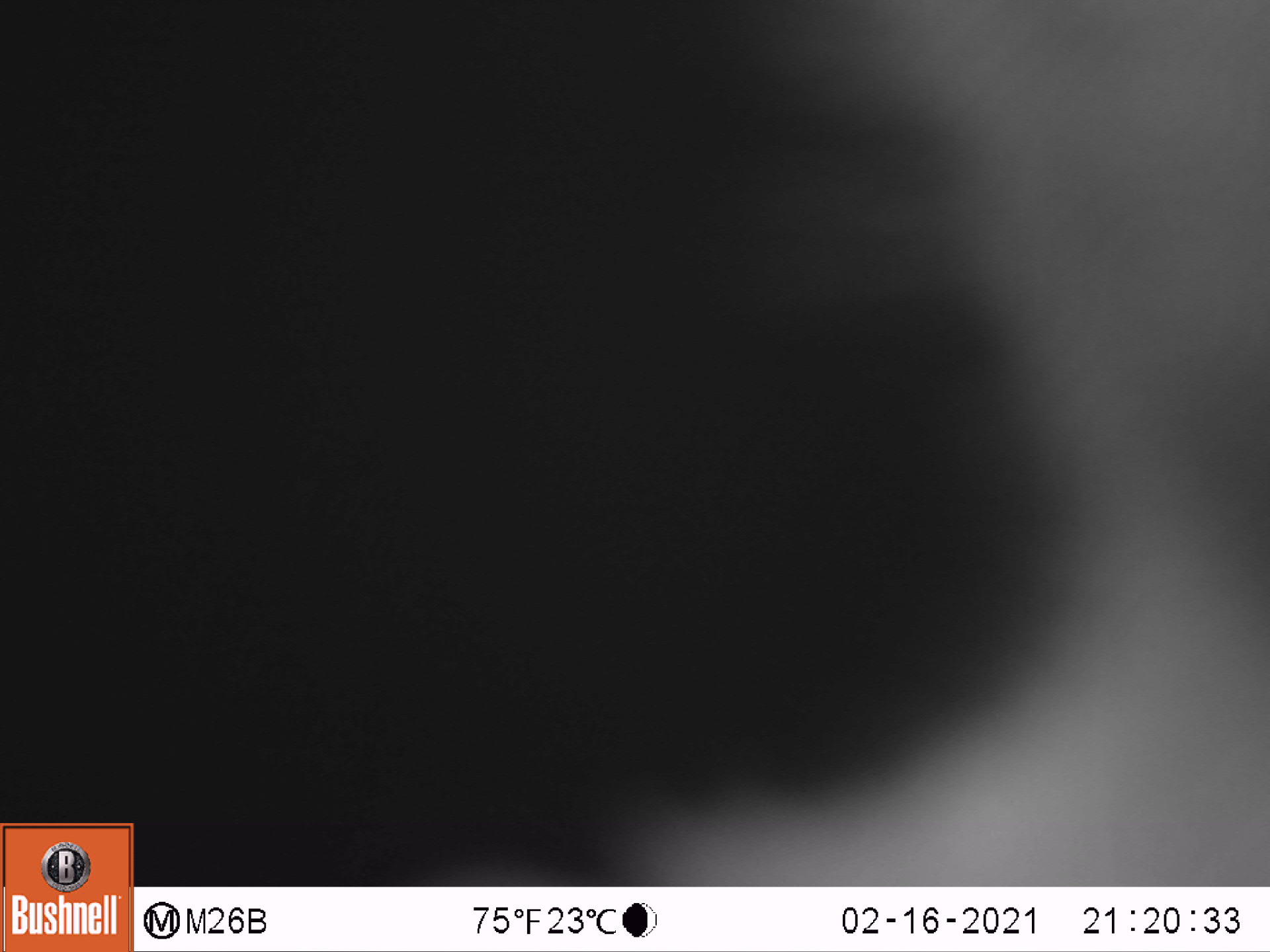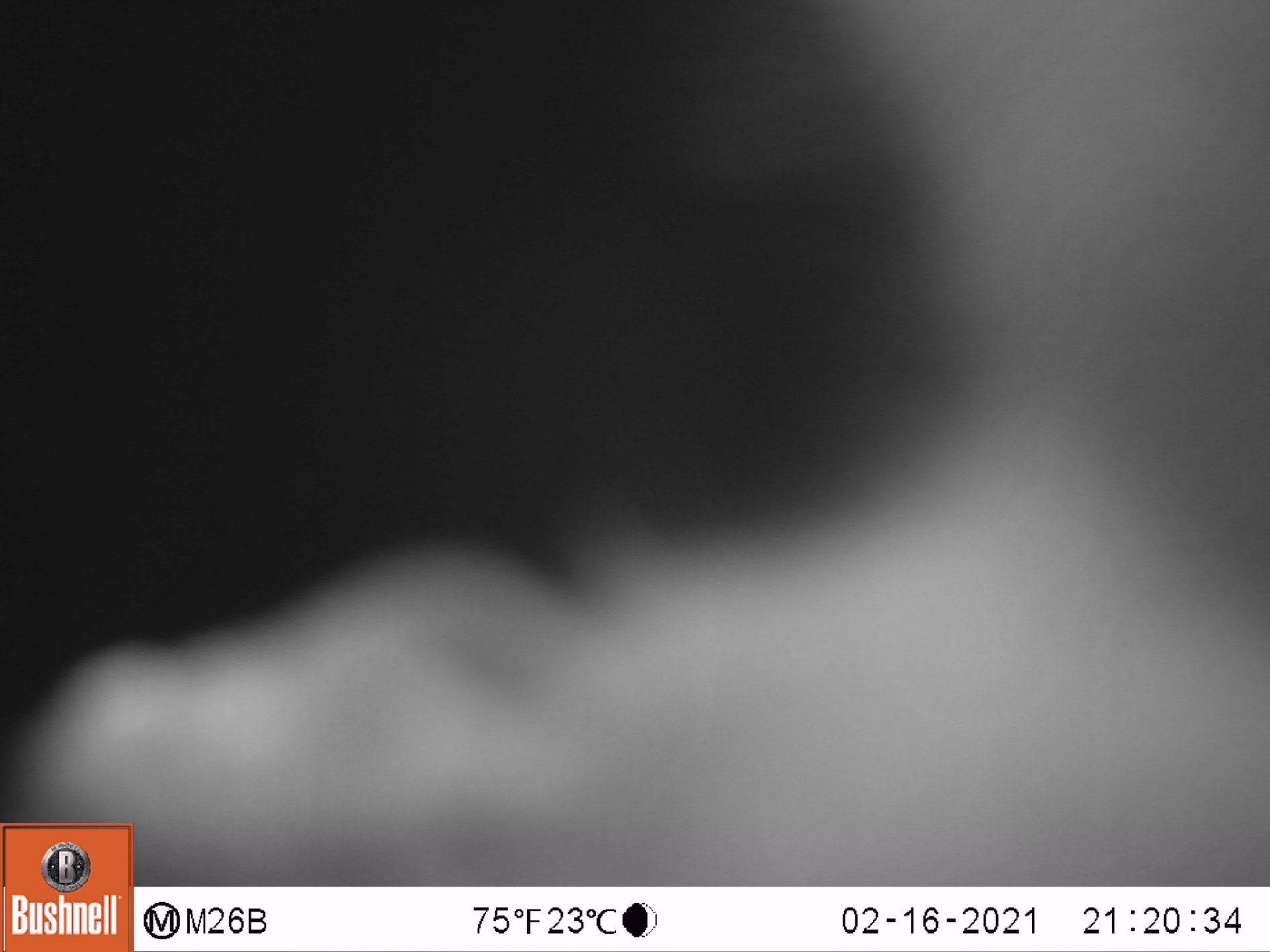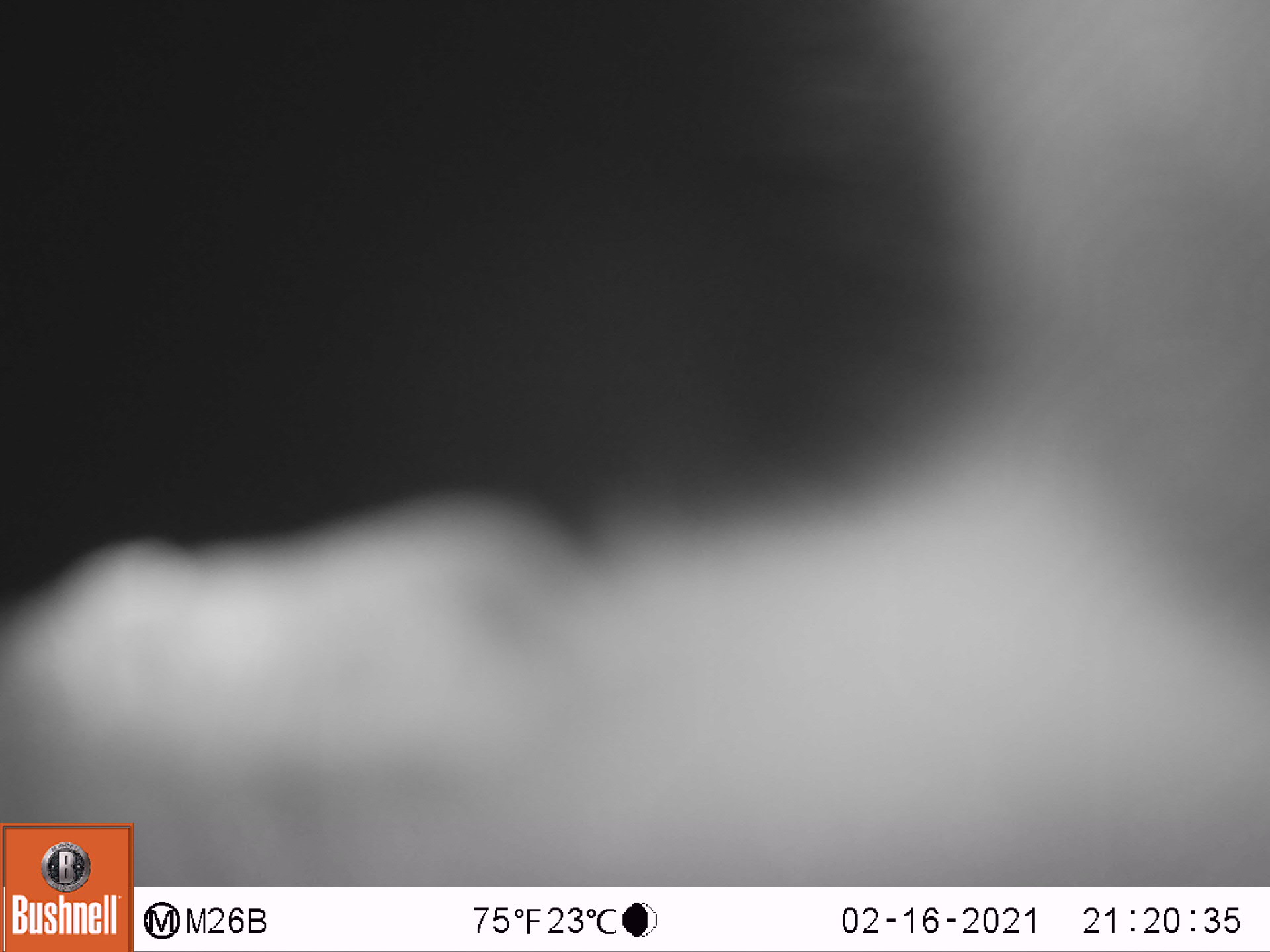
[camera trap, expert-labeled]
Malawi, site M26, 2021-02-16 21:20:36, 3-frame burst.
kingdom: Animalia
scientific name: Animalia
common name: other animal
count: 1